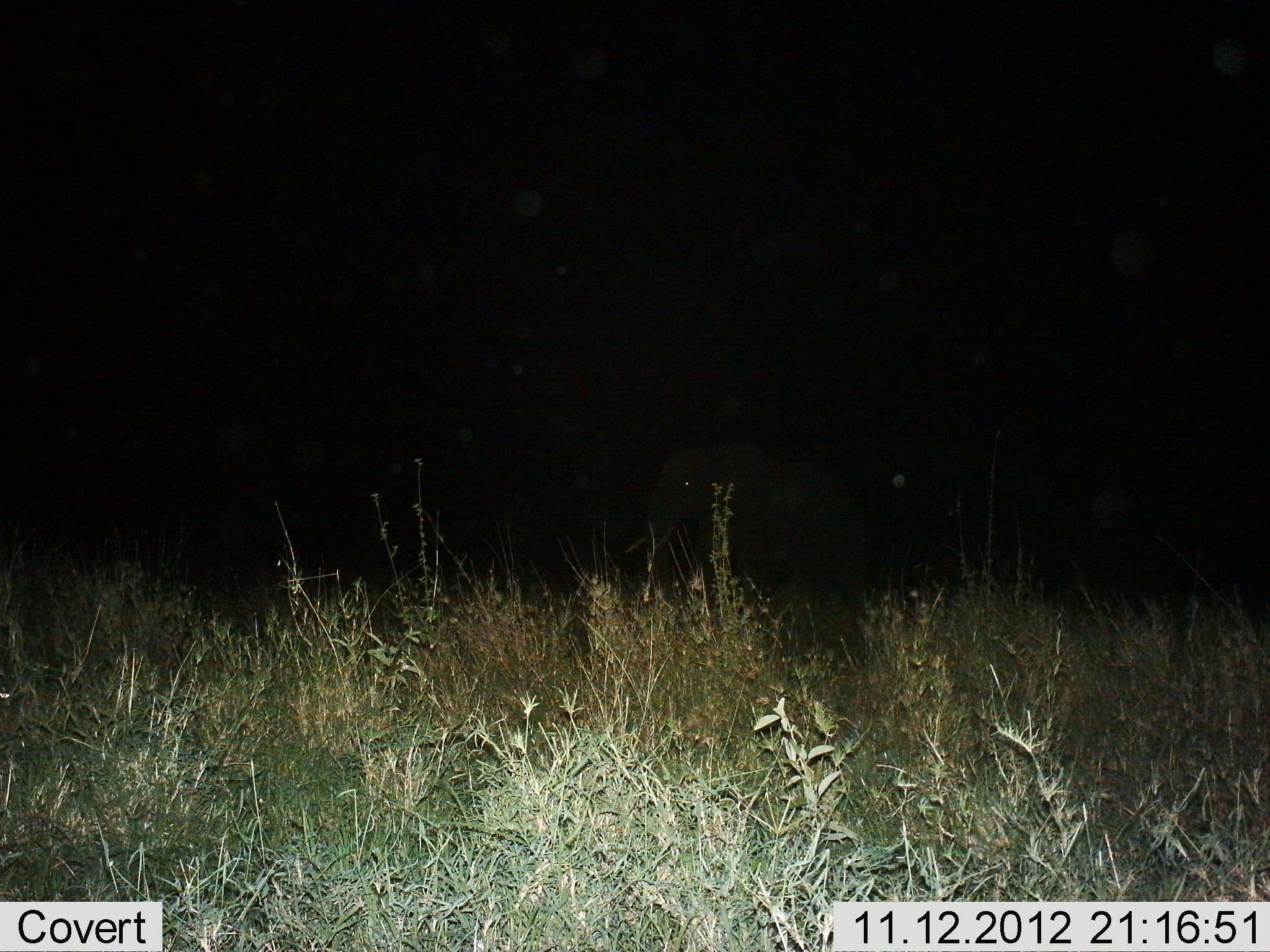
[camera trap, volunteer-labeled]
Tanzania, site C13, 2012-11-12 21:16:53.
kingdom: Animalia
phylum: Chordata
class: Mammalia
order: Proboscidea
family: Elephantidae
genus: Loxodonta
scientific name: Loxodonta africana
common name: african bush elephant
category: elephant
Elephant (african bush elephant) (Loxodonta africana), count 1. Behavior (volunteer vote fractions): standing 70%, resting 0%, moving 40%, interacting 0%. Young present (vote fraction): 0%. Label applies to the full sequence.